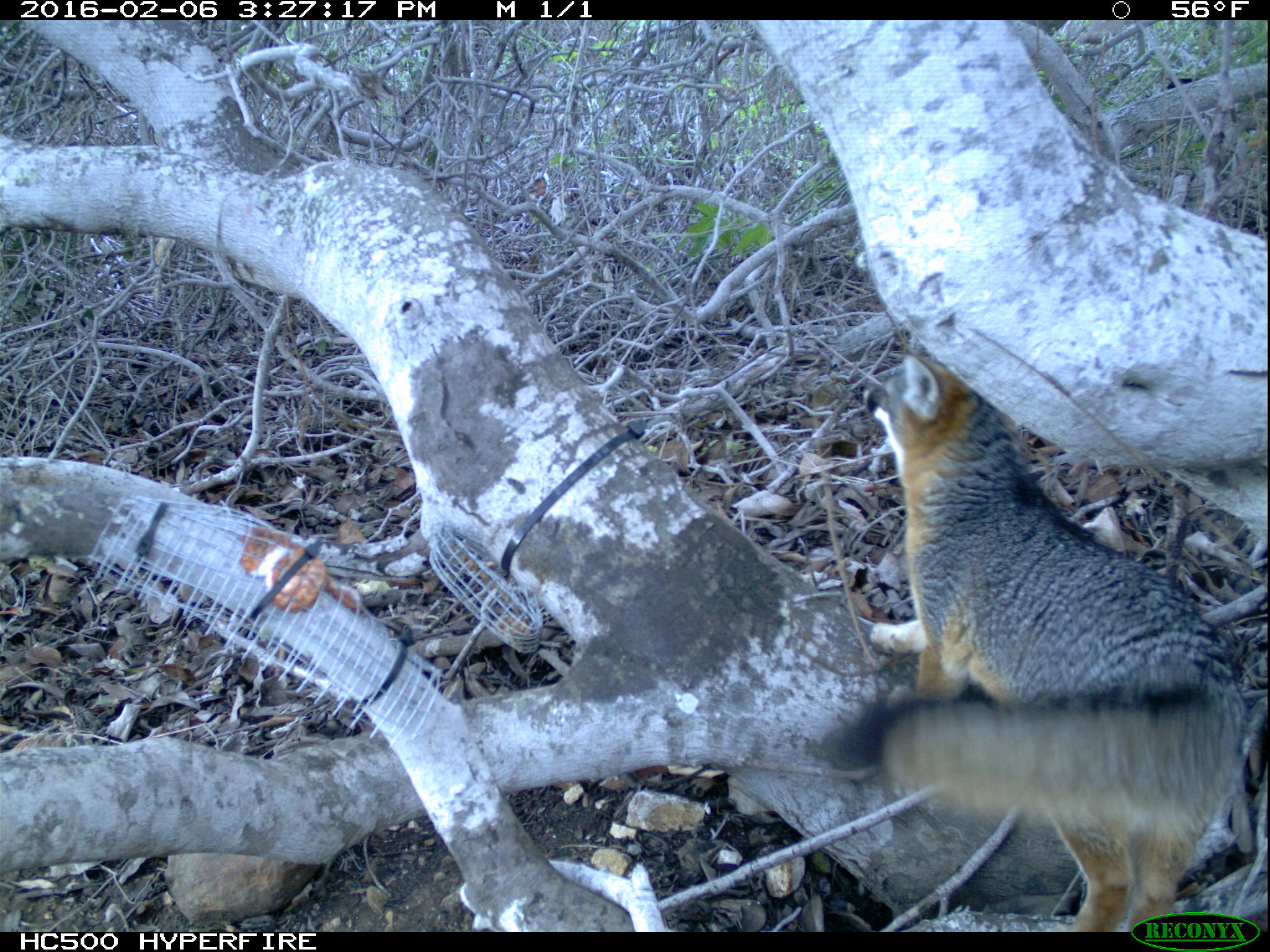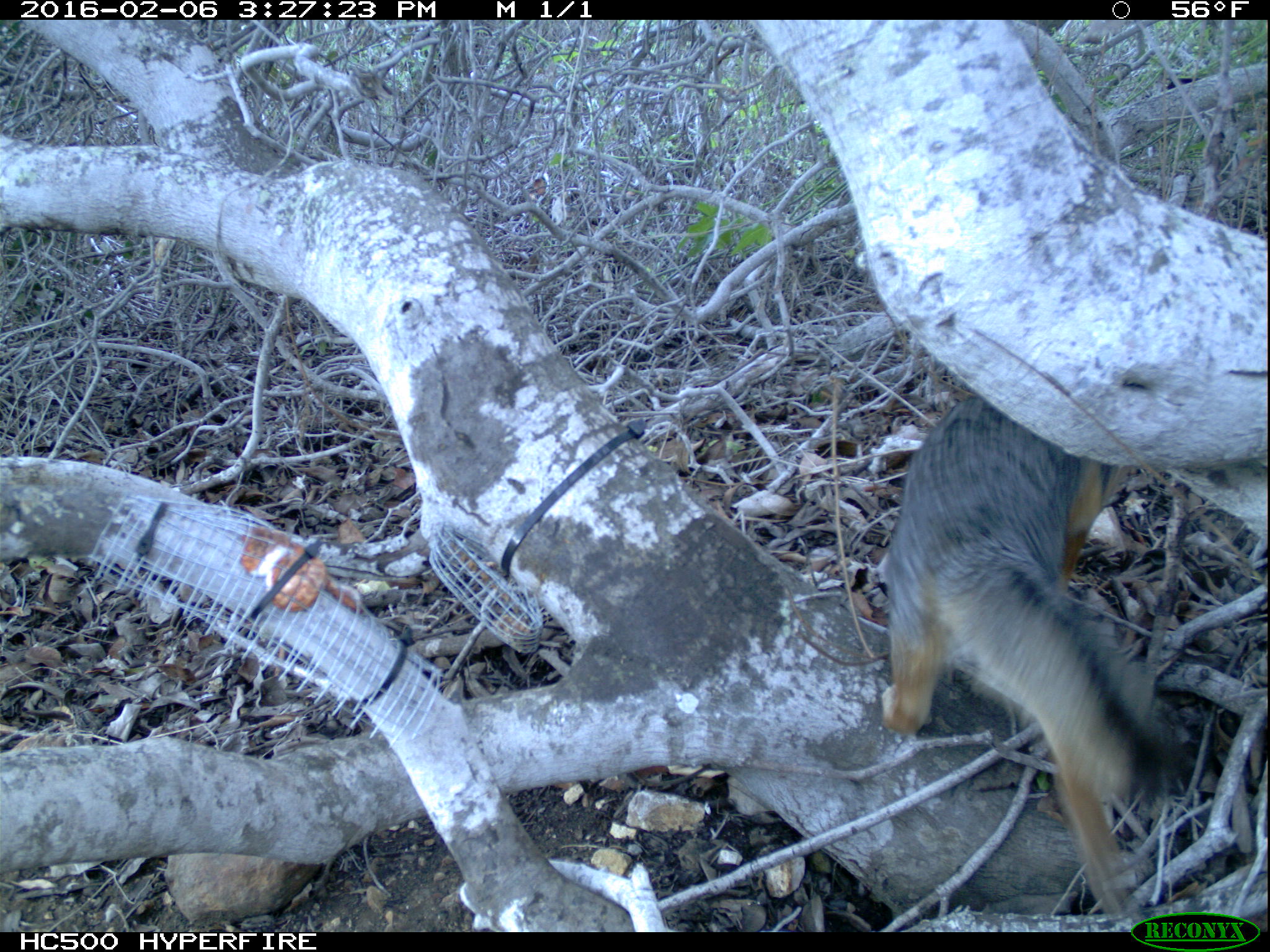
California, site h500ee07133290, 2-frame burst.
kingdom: Animalia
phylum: Chordata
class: Mammalia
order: Carnivora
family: Canidae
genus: Urocyon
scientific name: Urocyon littoralis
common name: island fox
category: fox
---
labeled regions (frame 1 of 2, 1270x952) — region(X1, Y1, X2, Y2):
fox: region(812, 349, 1247, 930)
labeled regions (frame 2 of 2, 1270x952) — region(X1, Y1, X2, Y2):
fox: region(882, 394, 1173, 796)